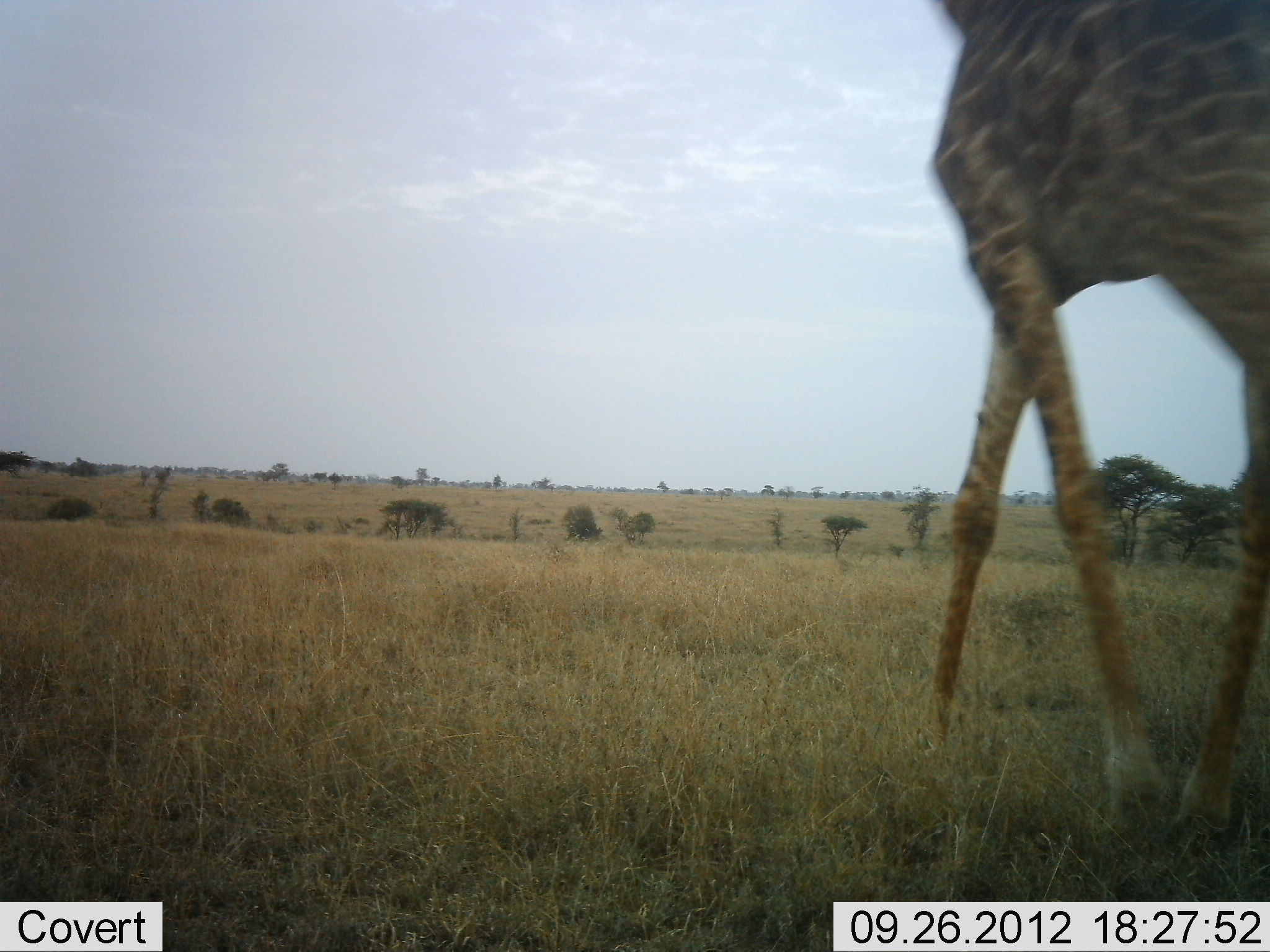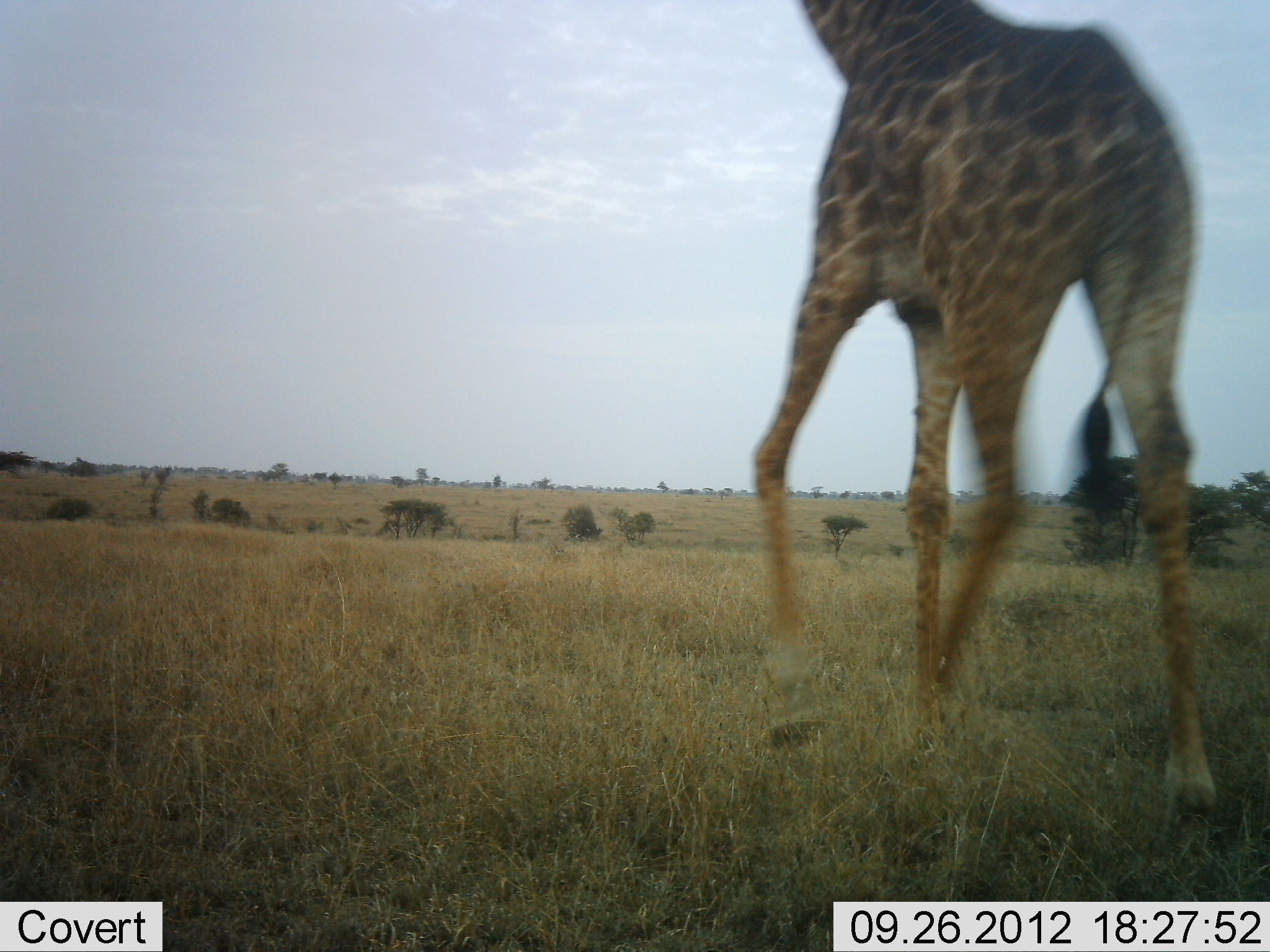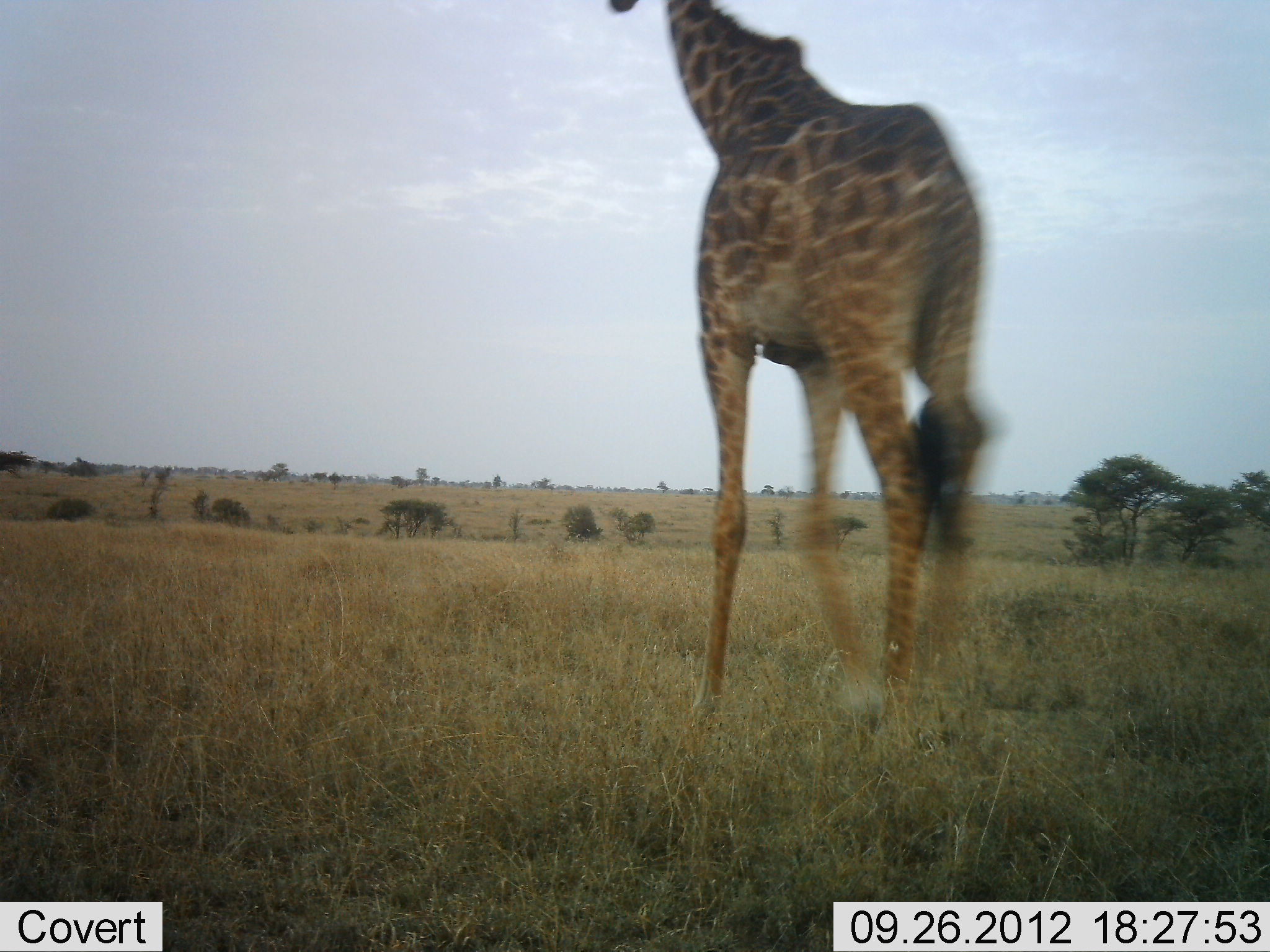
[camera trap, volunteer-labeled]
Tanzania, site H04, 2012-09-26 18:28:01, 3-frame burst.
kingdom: Animalia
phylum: Chordata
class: Mammalia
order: Artiodactyla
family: Giraffidae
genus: Giraffa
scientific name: Giraffa camelopardalis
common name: giraffe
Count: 1.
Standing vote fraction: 0%.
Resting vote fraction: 0%.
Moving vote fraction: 100%.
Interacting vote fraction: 0%.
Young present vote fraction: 0%.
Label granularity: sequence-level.